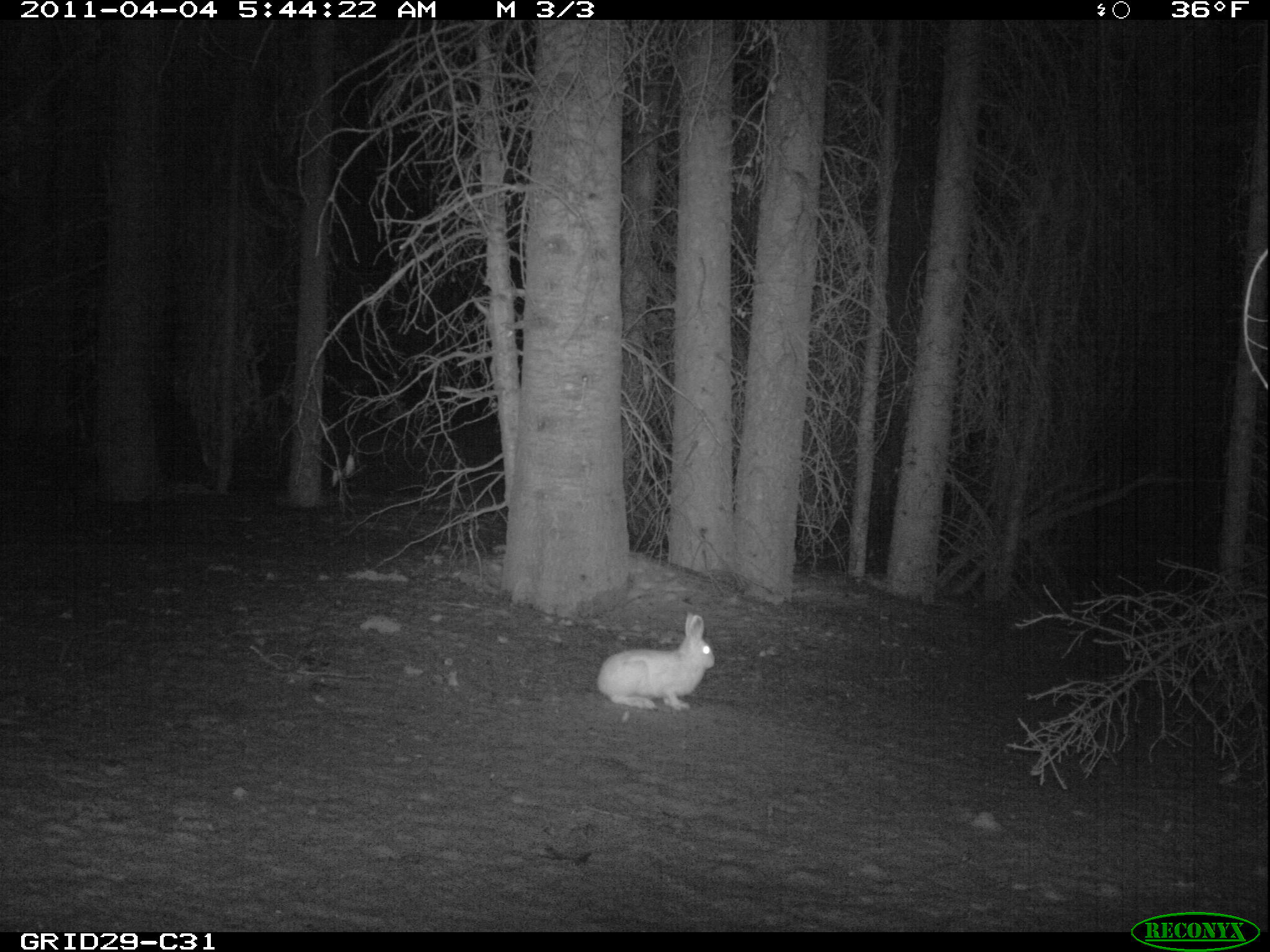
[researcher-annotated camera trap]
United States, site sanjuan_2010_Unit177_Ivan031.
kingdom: Animalia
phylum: Chordata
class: Mammalia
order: Lagomorpha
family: Leporidae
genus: Lepus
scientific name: Lepus americanus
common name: snowshoe hare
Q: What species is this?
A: Lepus americanus (snowshoe hare).